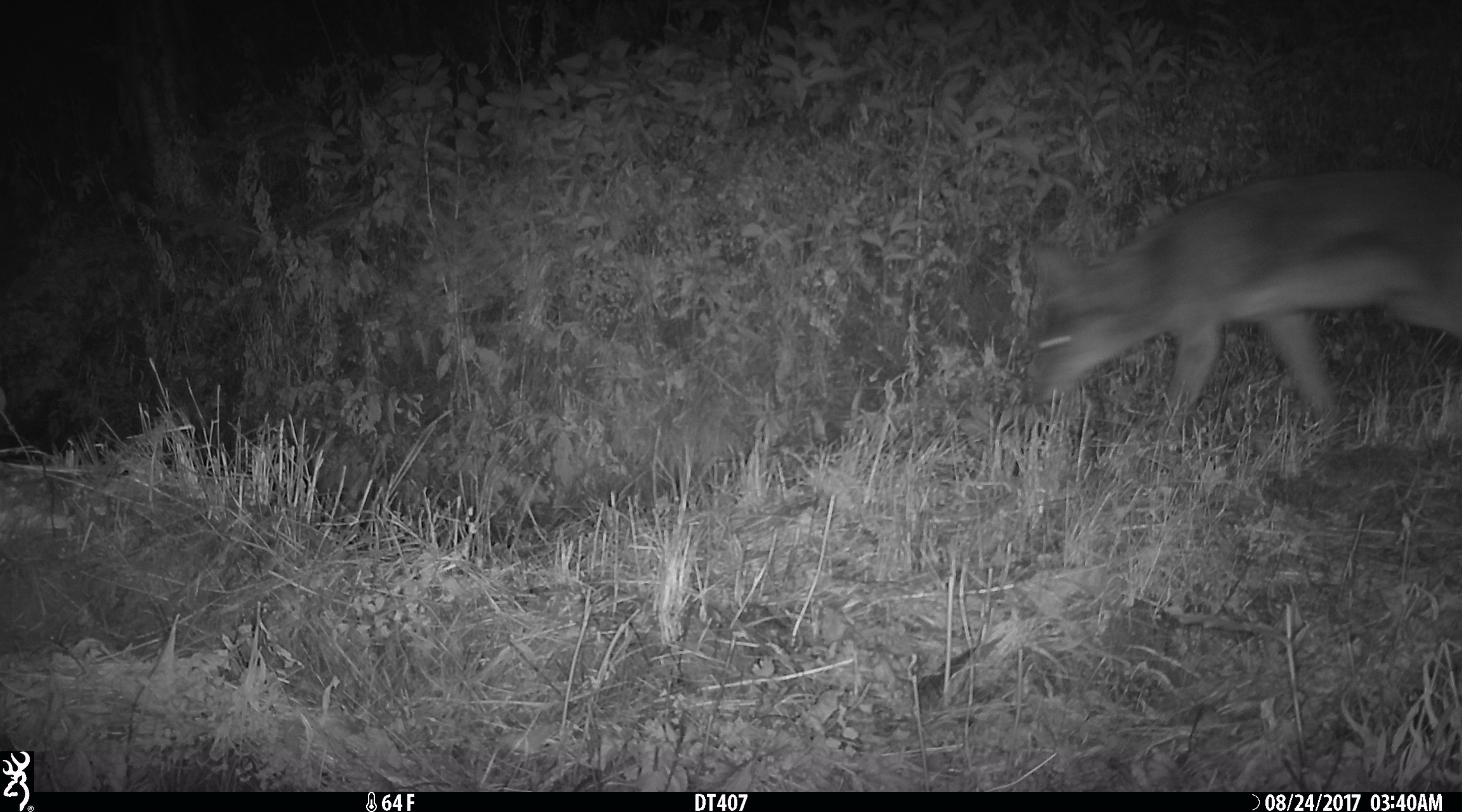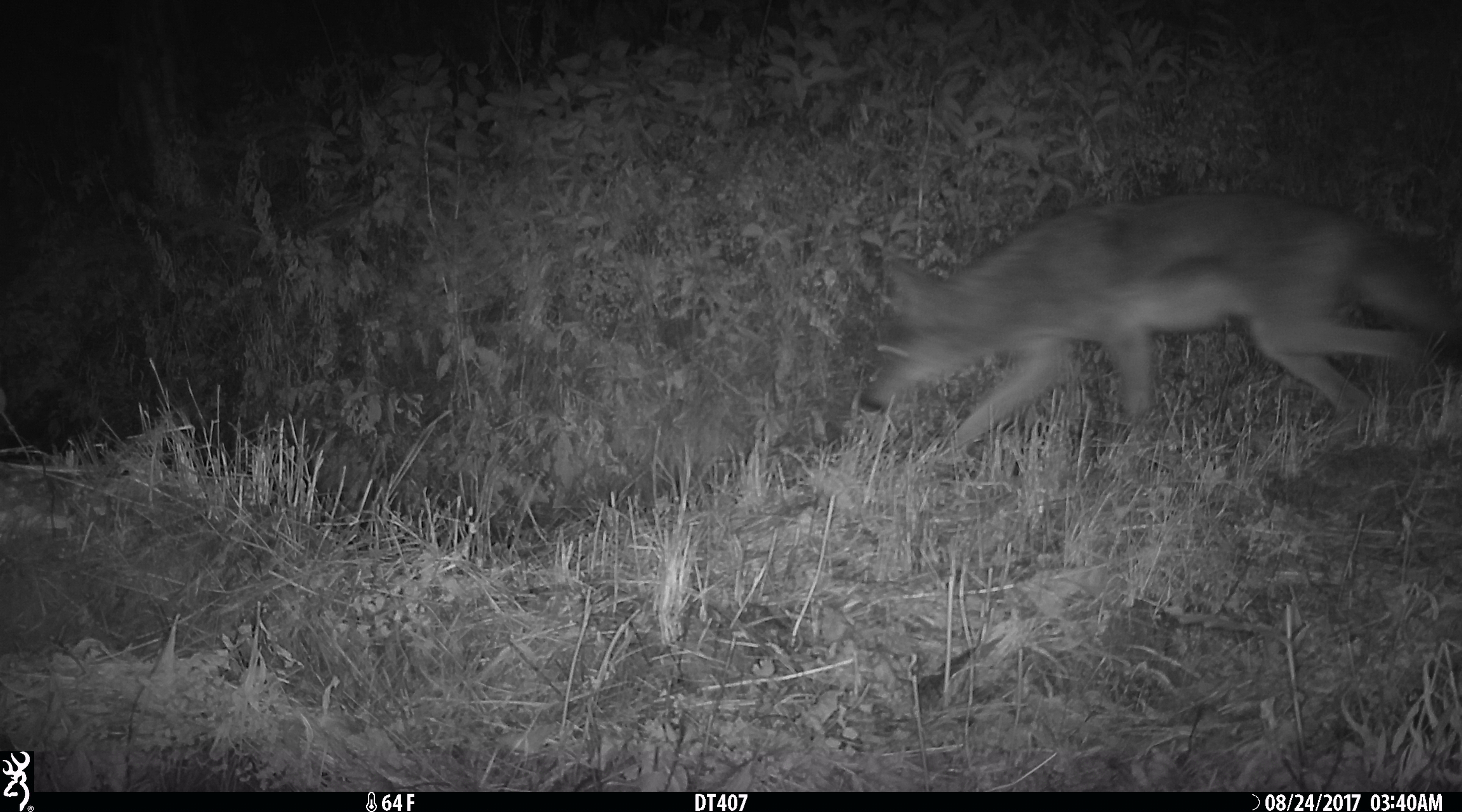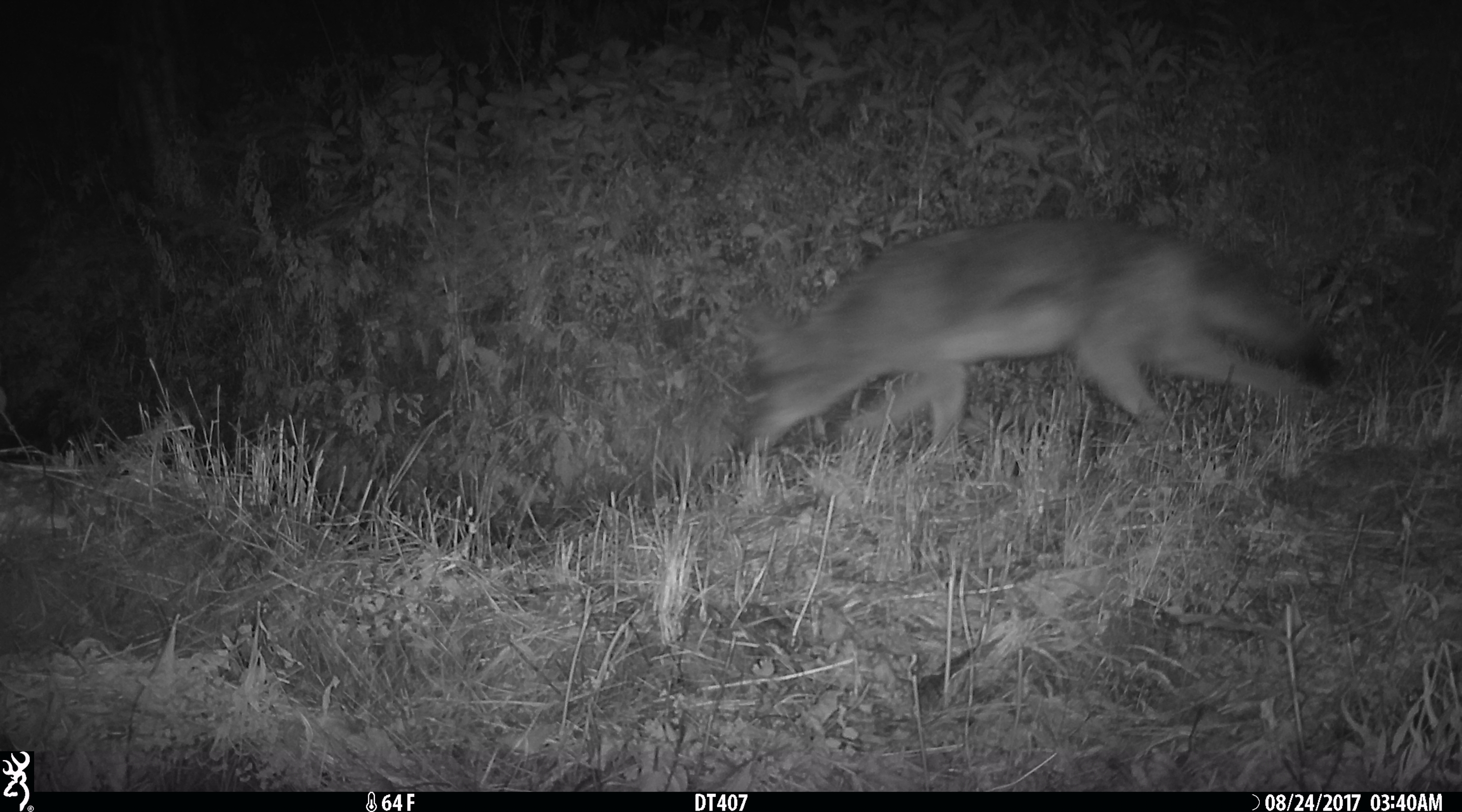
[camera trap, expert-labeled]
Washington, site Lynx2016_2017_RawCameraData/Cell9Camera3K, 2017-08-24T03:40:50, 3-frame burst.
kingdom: Animalia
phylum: Chordata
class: Mammalia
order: Carnivora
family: Canidae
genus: Canis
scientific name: Canis latrans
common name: coyote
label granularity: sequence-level